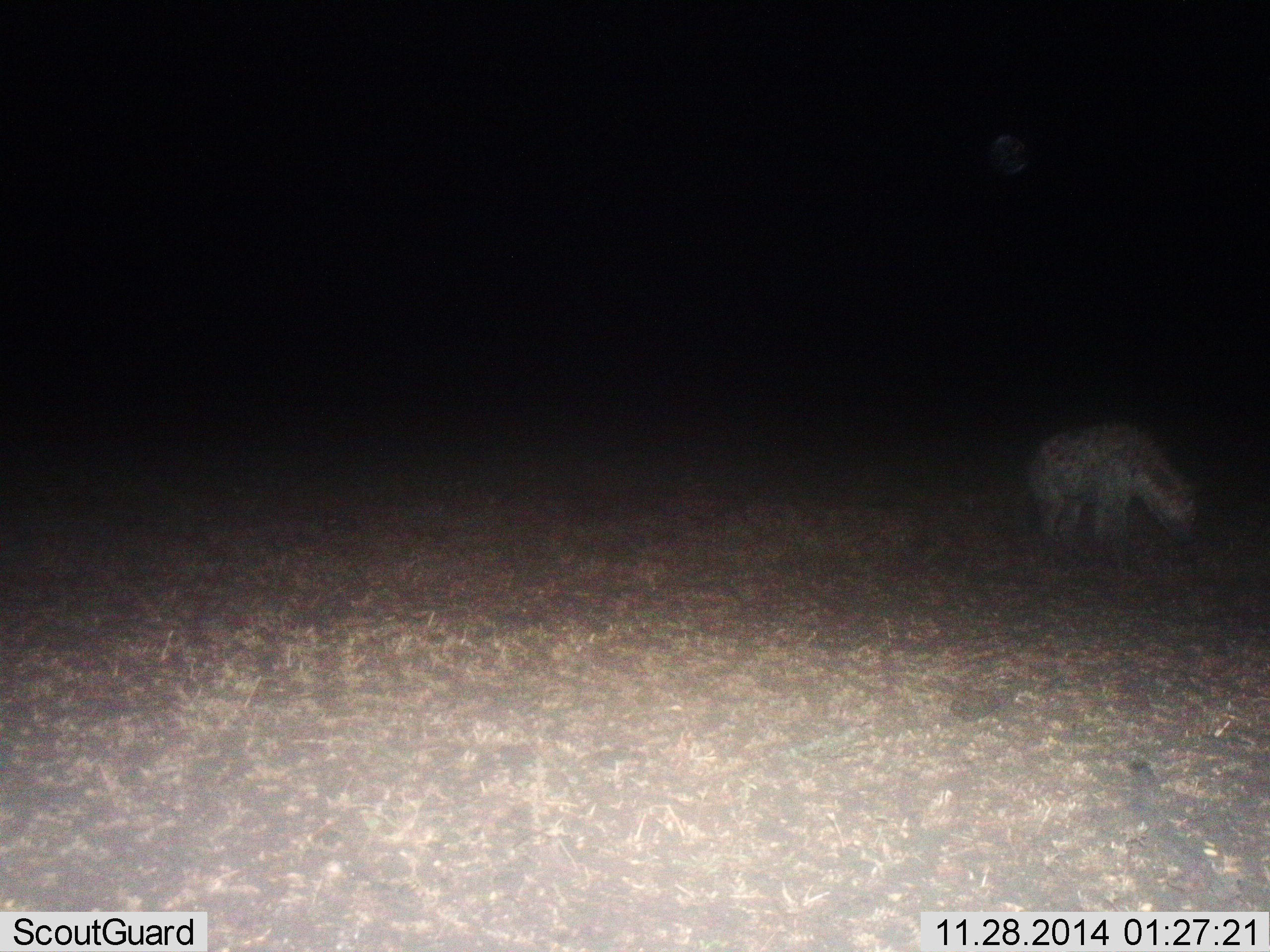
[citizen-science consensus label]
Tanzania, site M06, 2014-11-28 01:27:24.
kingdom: Animalia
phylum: Chordata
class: Mammalia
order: Carnivora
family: Hyaenidae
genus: Crocuta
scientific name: Crocuta crocuta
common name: spotted hyena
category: hyenaspotted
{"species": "hyenaspotted (spotted hyena) (Crocuta crocuta)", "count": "1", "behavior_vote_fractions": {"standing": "60%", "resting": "10%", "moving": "10%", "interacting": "0%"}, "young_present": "0%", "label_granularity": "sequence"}